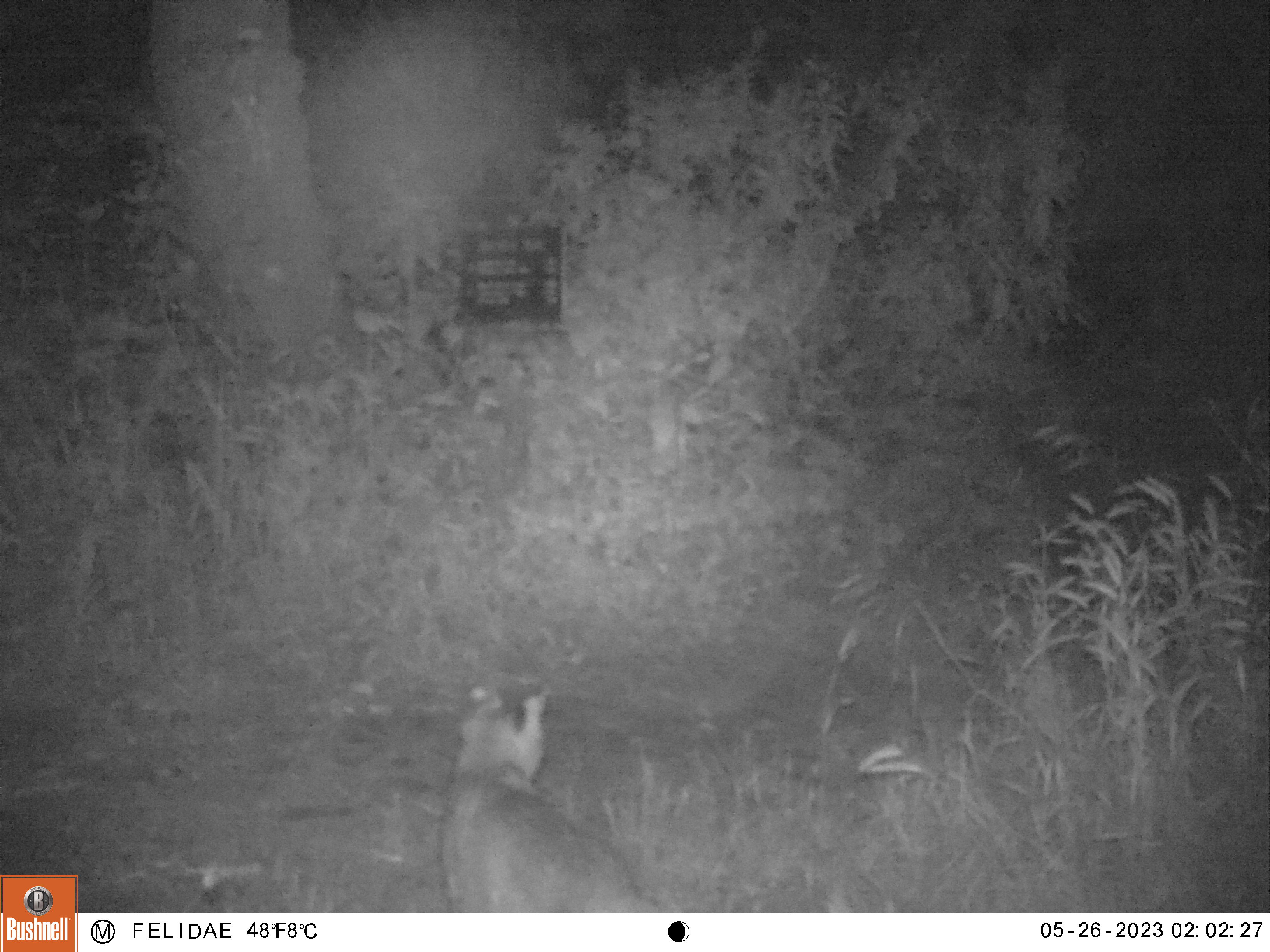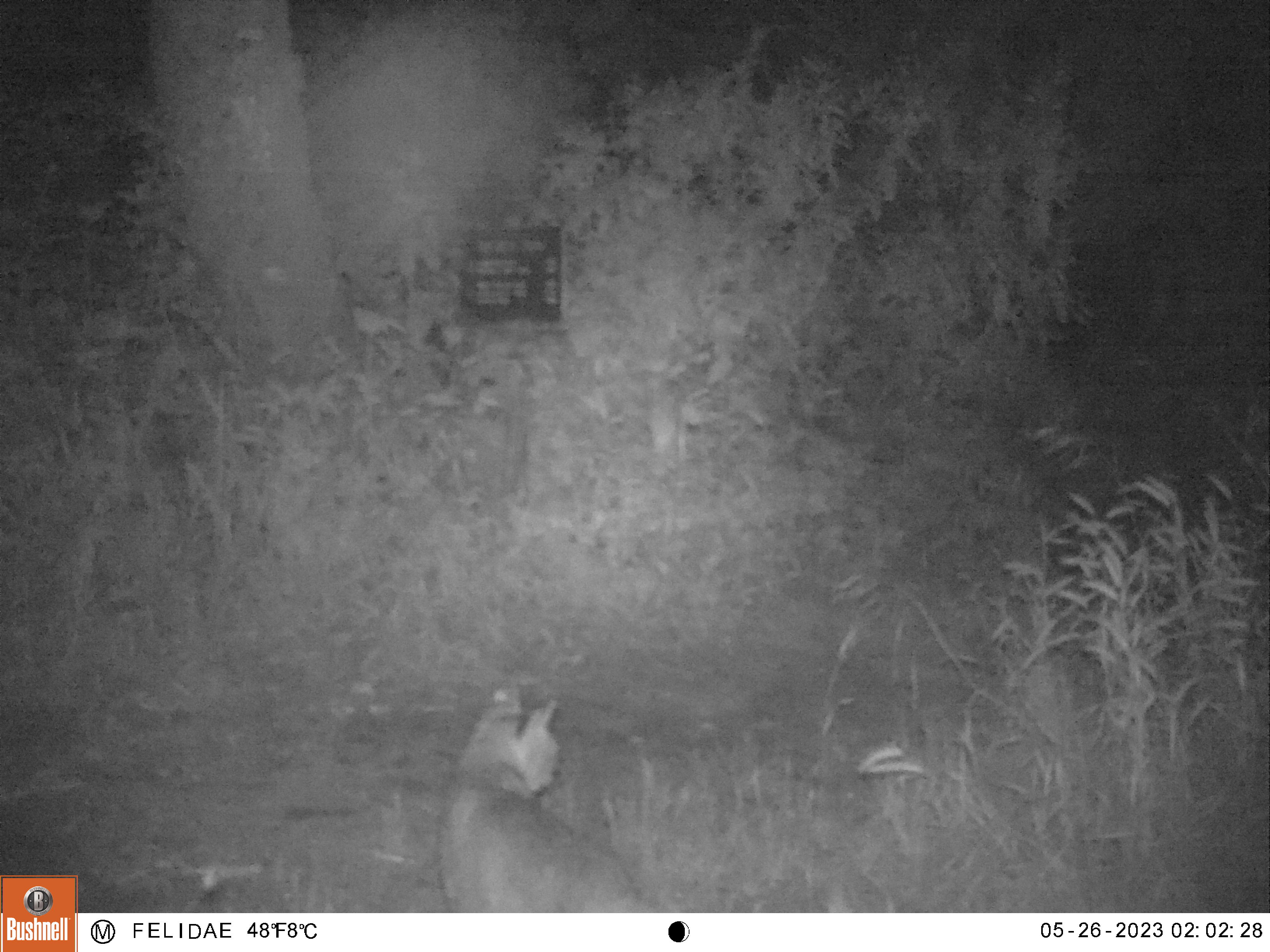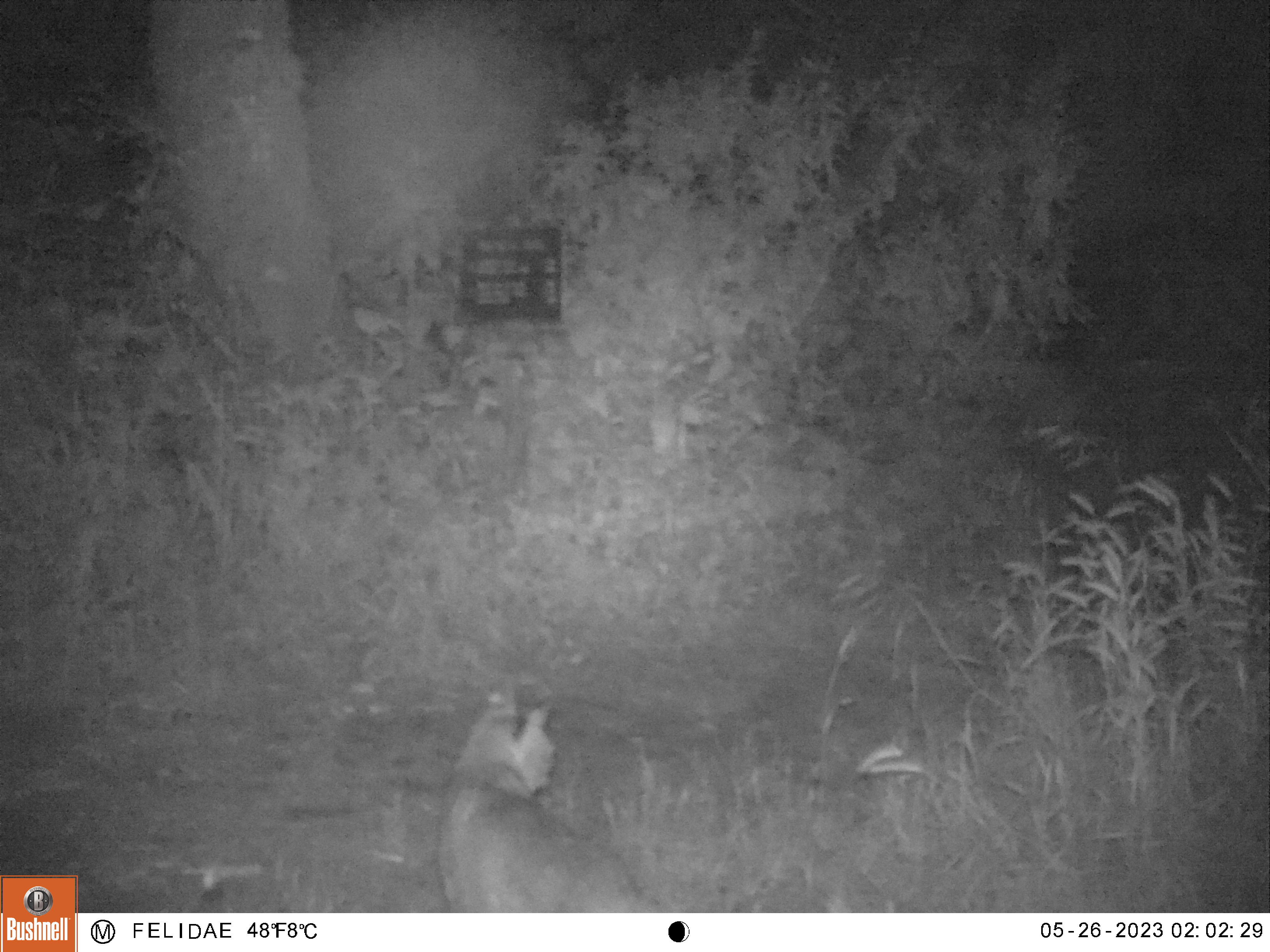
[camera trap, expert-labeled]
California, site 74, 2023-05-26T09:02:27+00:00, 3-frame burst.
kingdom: Animalia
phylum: Chordata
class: Mammalia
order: Carnivora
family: Felidae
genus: Lynx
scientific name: Lynx rufus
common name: bobcat